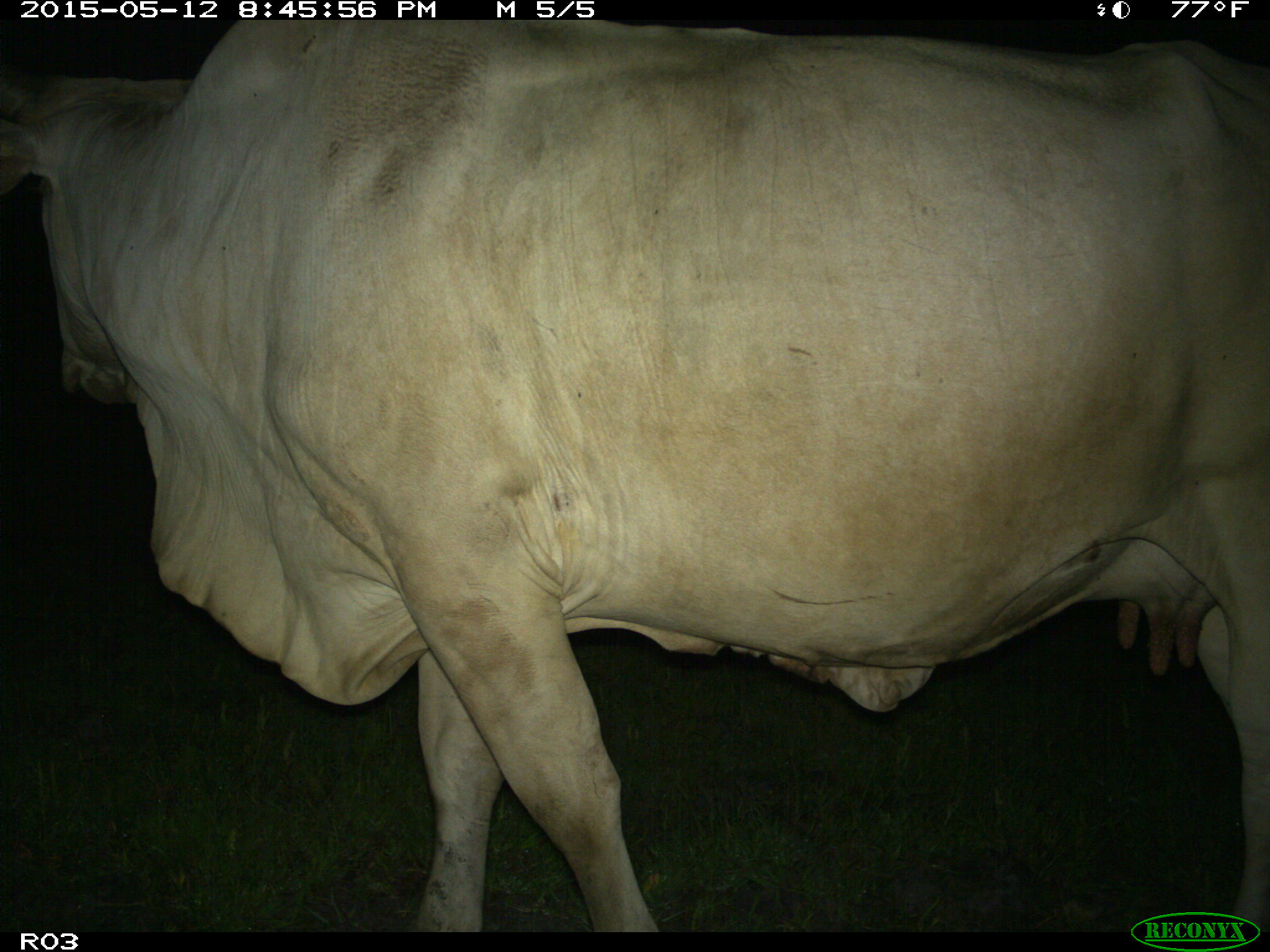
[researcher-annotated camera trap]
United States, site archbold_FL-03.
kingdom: Animalia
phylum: Chordata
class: Mammalia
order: Artiodactyla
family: Bovidae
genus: Bos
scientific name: Bos taurus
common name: domestic cow